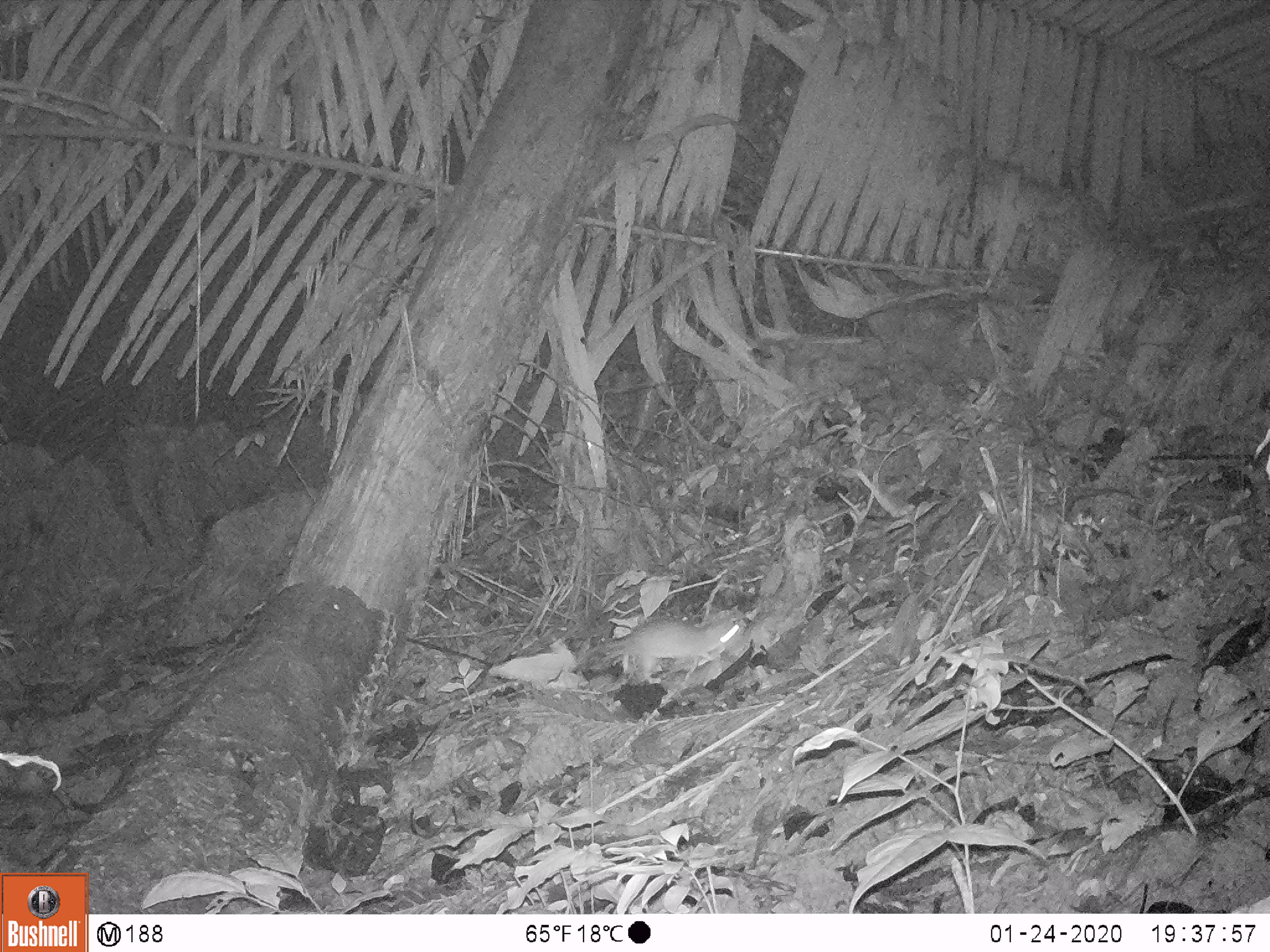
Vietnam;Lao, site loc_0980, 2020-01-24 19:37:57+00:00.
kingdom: Animalia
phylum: Chordata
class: Mammalia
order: Rodentia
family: Muridae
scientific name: Muridae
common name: old-world mice and rats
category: unidentified murid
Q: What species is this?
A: Unidentified murid (old-world mice and rats) (Muridae).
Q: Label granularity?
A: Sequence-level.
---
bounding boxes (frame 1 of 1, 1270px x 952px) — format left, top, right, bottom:
unidentified murid: 575, 619, 739, 686